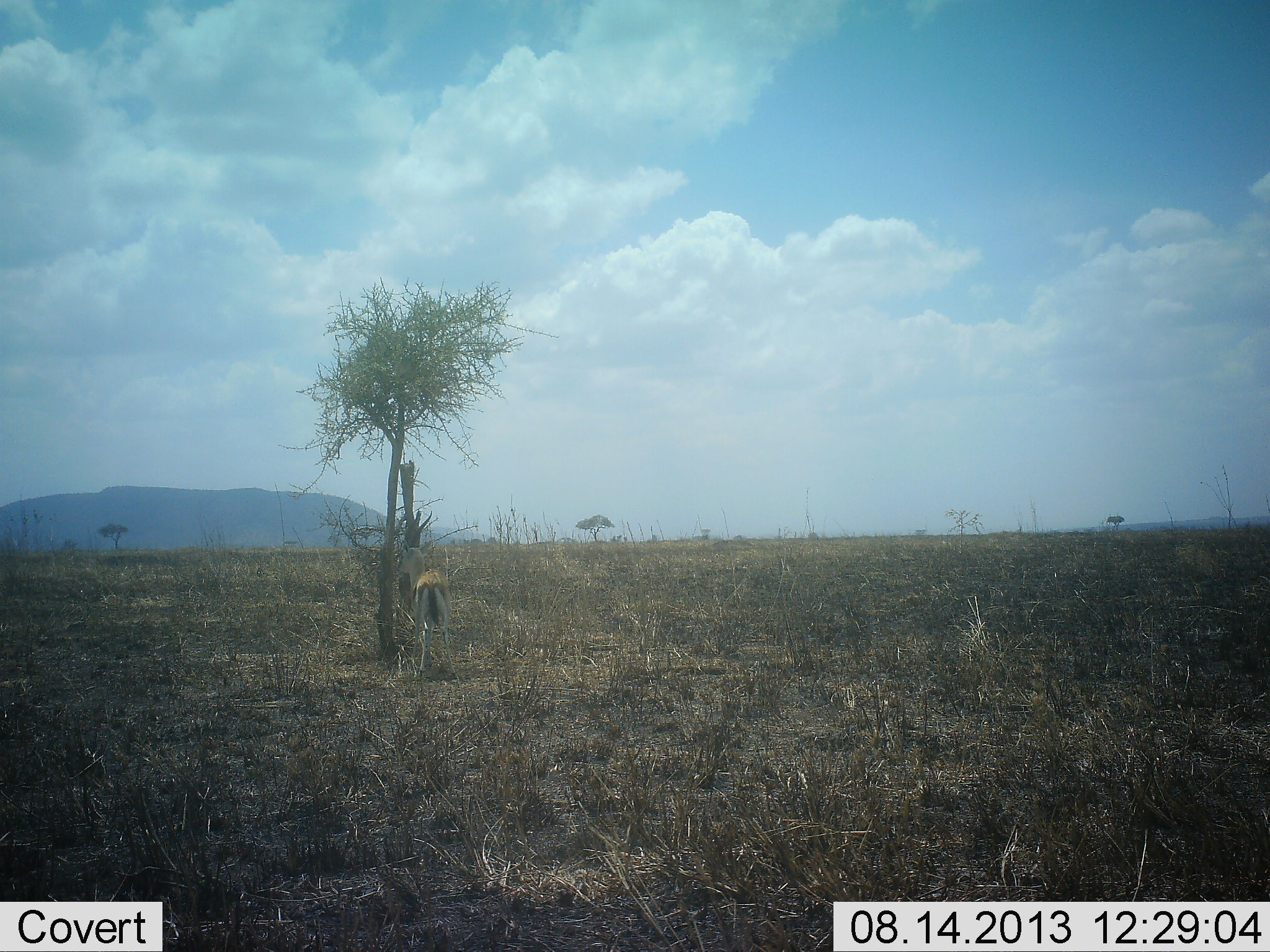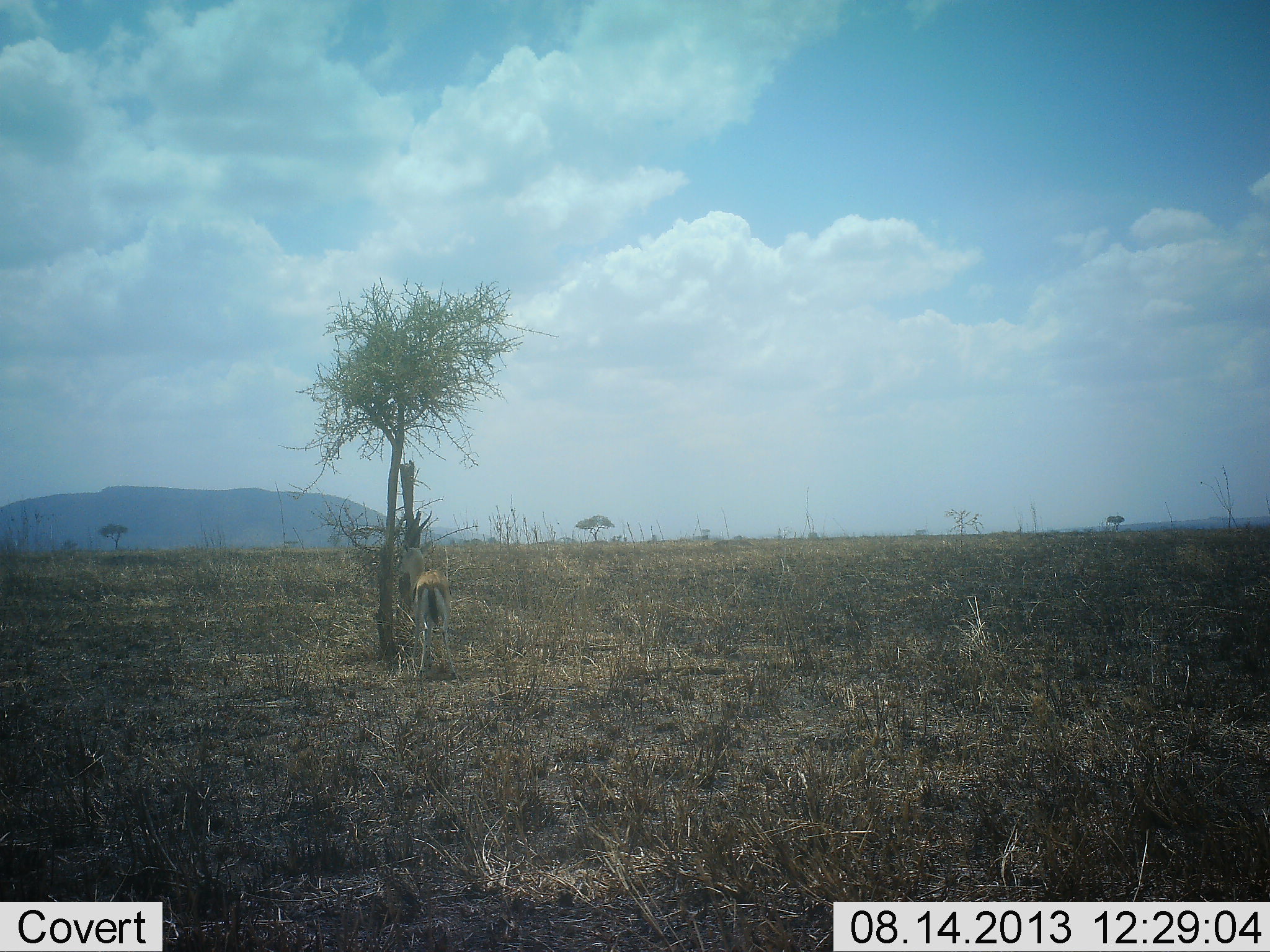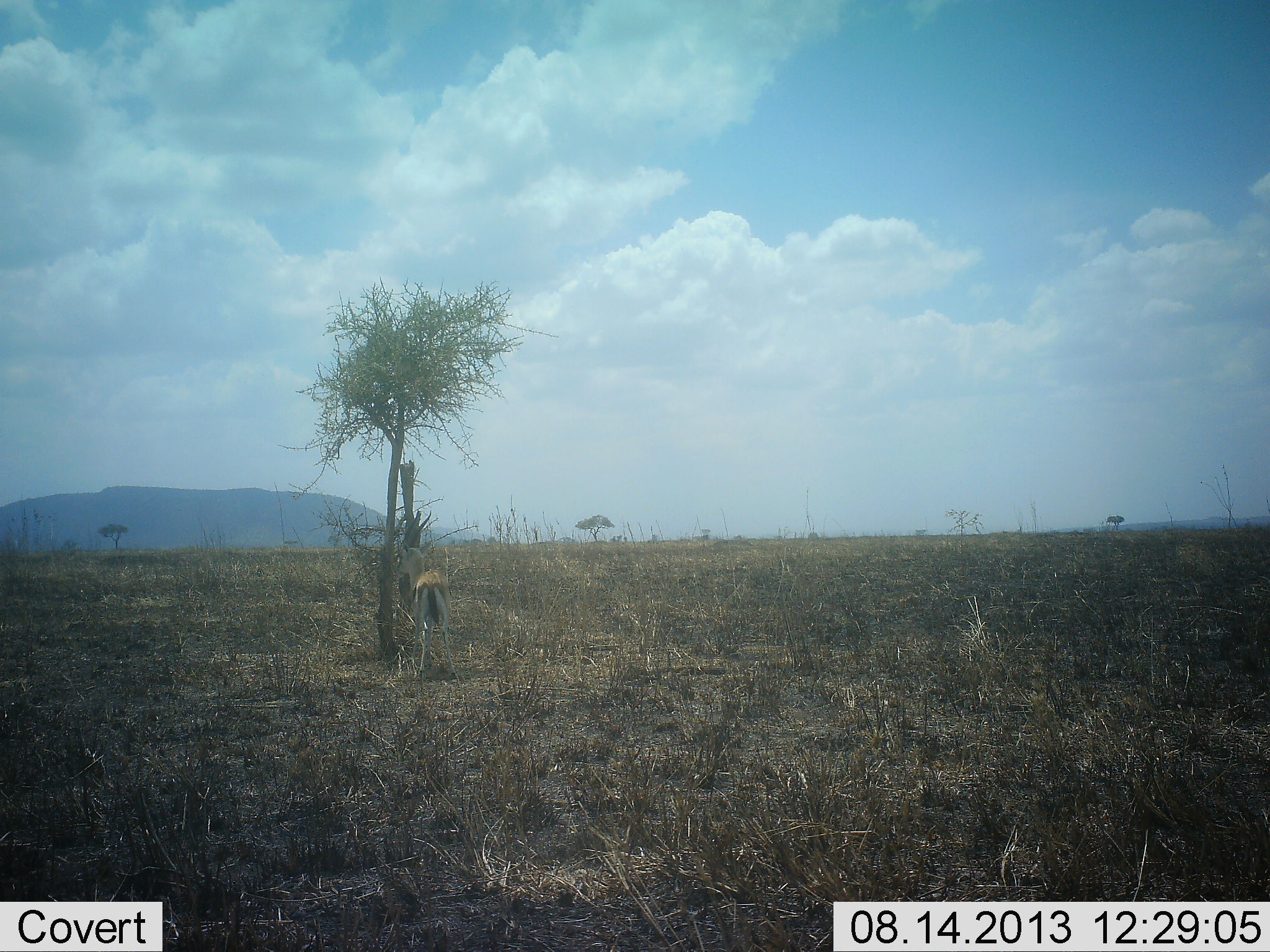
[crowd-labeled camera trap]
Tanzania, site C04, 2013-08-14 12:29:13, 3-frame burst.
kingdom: Animalia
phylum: Chordata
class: Mammalia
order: Artiodactyla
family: Bovidae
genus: Eudorcas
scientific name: Eudorcas thomsonii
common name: thomson's gazelle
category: gazellethomsons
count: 1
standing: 68%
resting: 0%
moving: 0%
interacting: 0%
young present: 0%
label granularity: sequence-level